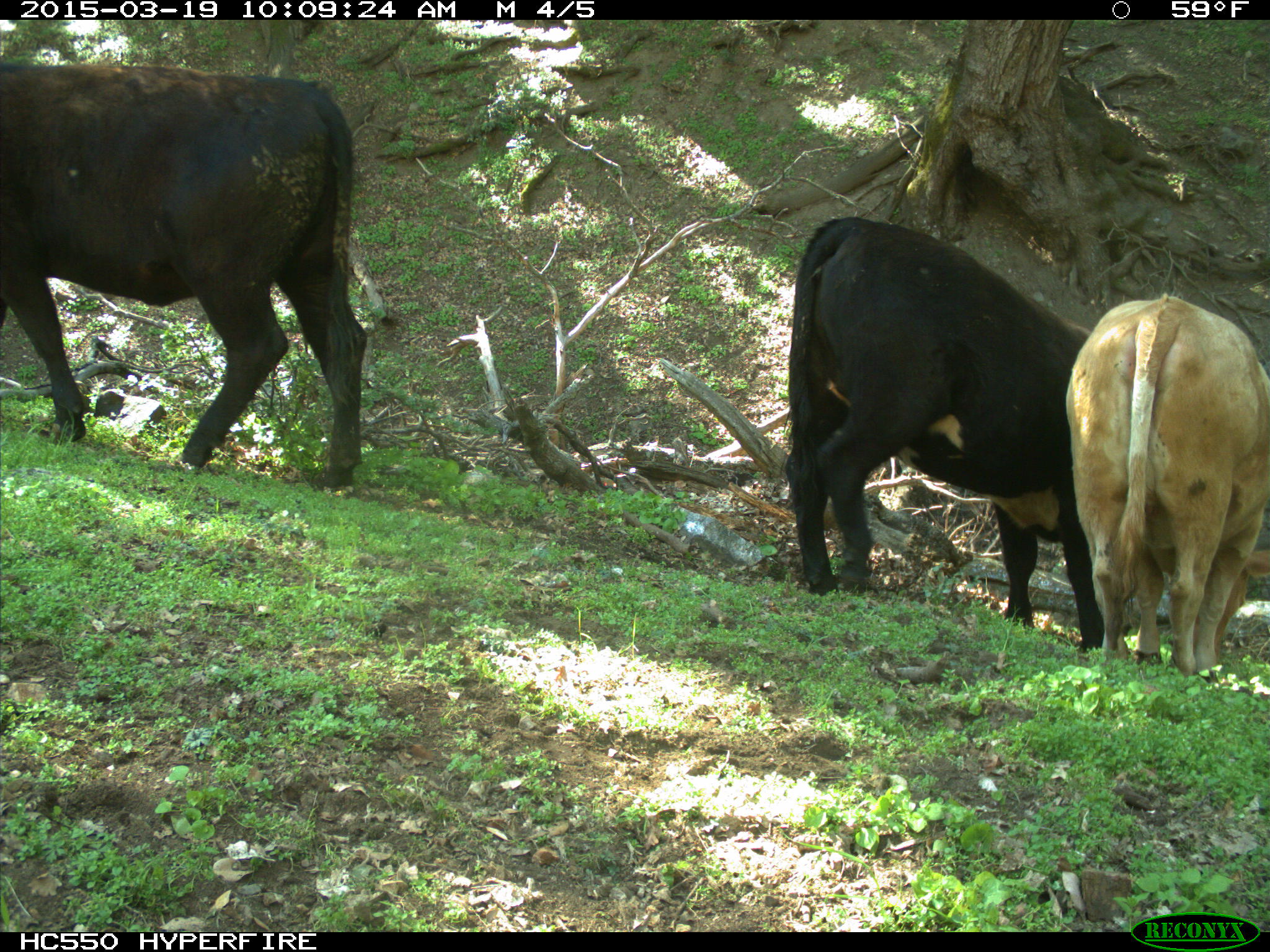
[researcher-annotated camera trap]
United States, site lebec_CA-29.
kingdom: Animalia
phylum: Chordata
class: Mammalia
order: Artiodactyla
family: Bovidae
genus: Bos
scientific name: Bos taurus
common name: domestic cow